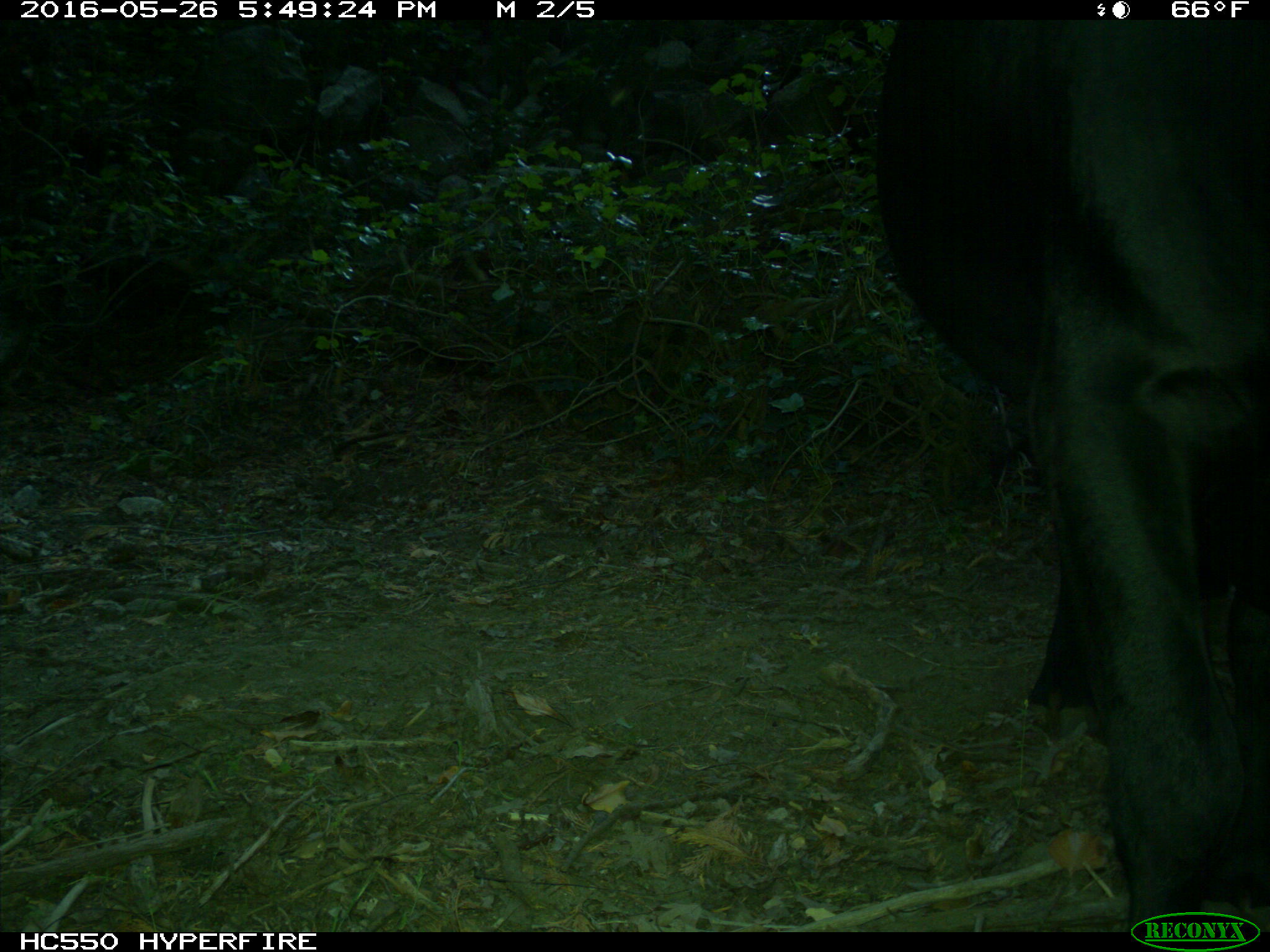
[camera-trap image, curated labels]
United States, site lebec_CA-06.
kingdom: Animalia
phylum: Chordata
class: Mammalia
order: Artiodactyla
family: Bovidae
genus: Bos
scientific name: Bos taurus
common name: domestic cow